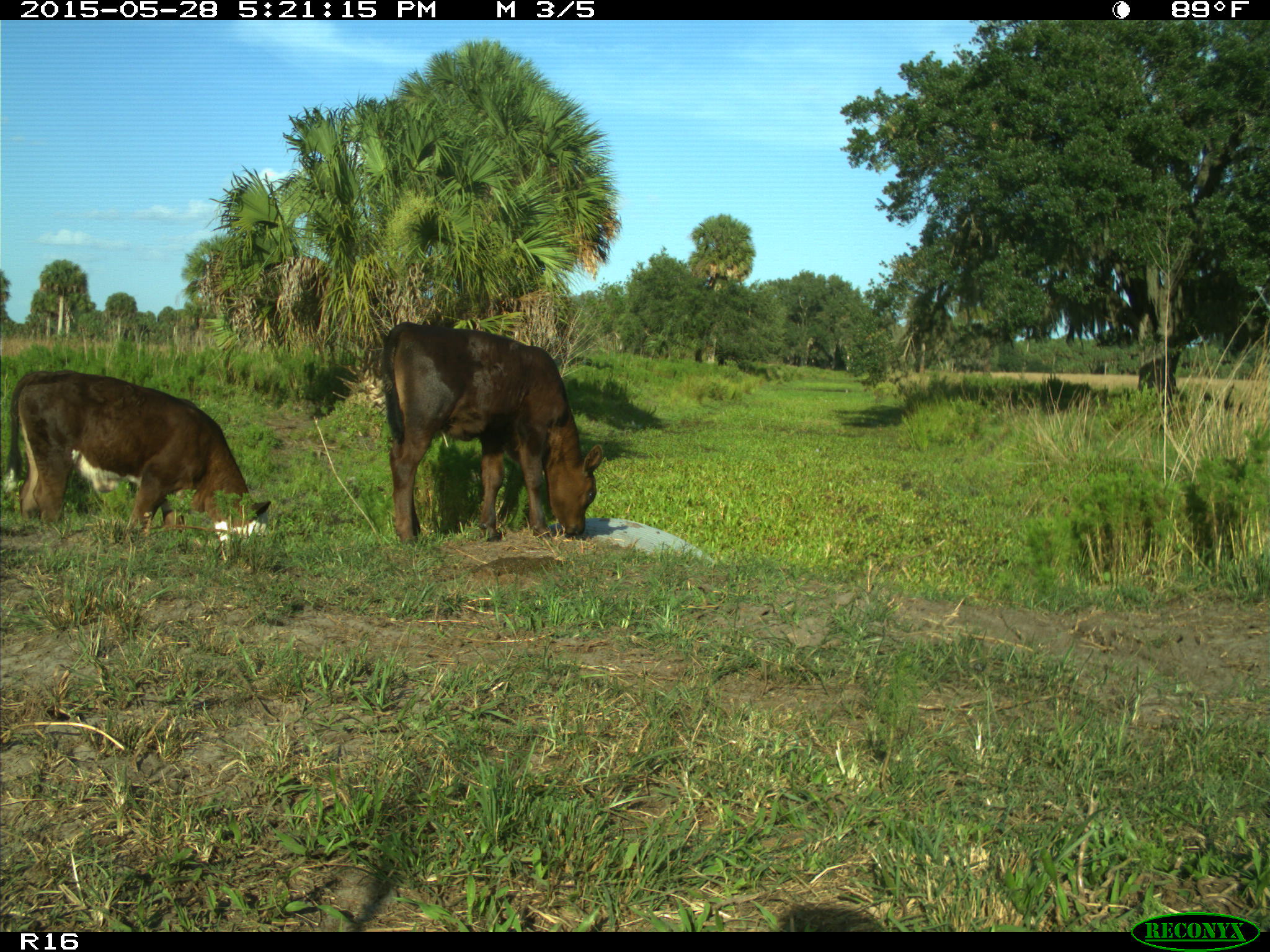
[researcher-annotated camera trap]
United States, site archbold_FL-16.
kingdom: Animalia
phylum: Chordata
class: Mammalia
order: Artiodactyla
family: Bovidae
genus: Bos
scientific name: Bos taurus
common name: domestic cow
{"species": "Bos taurus (domestic cow)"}